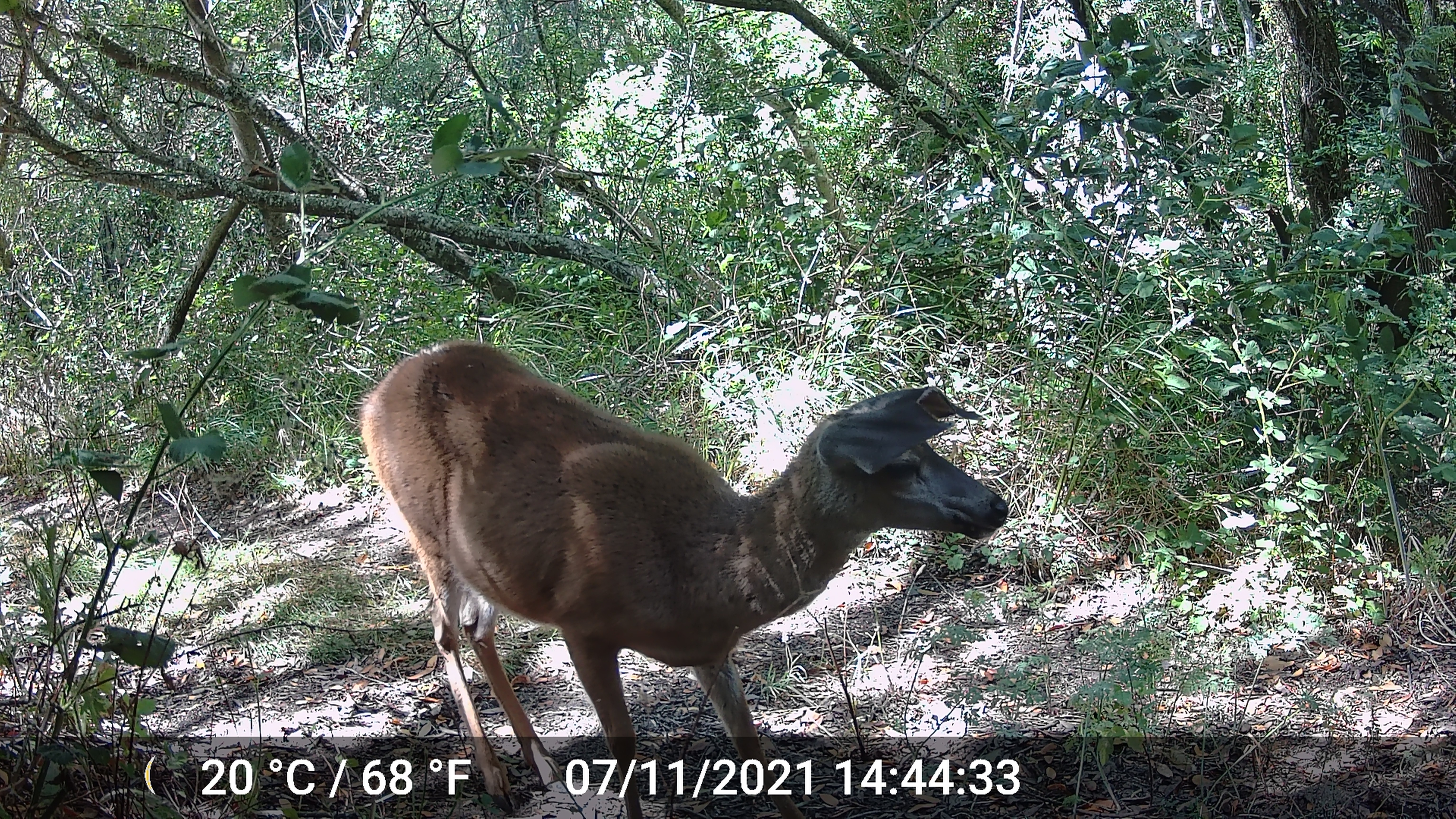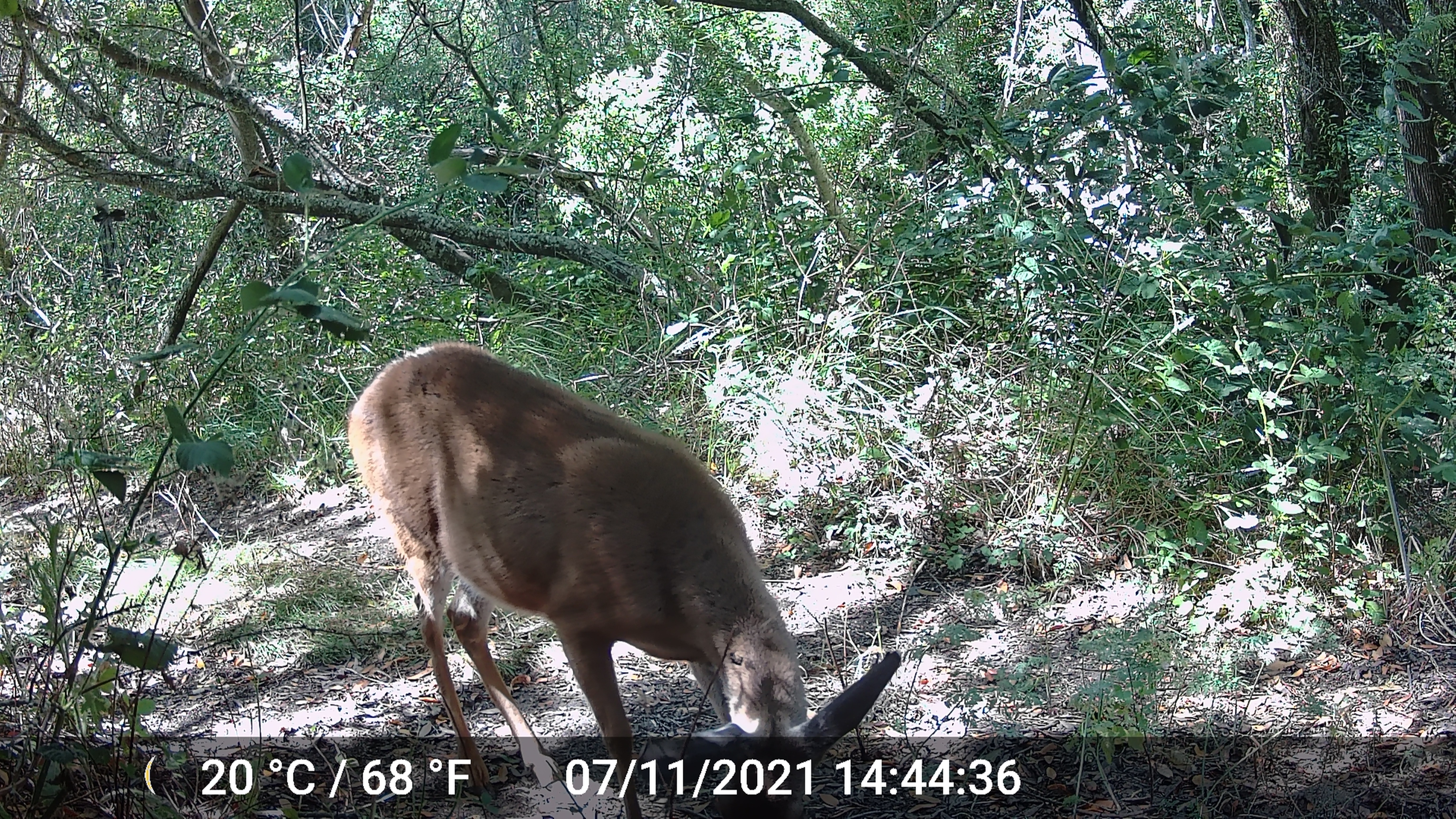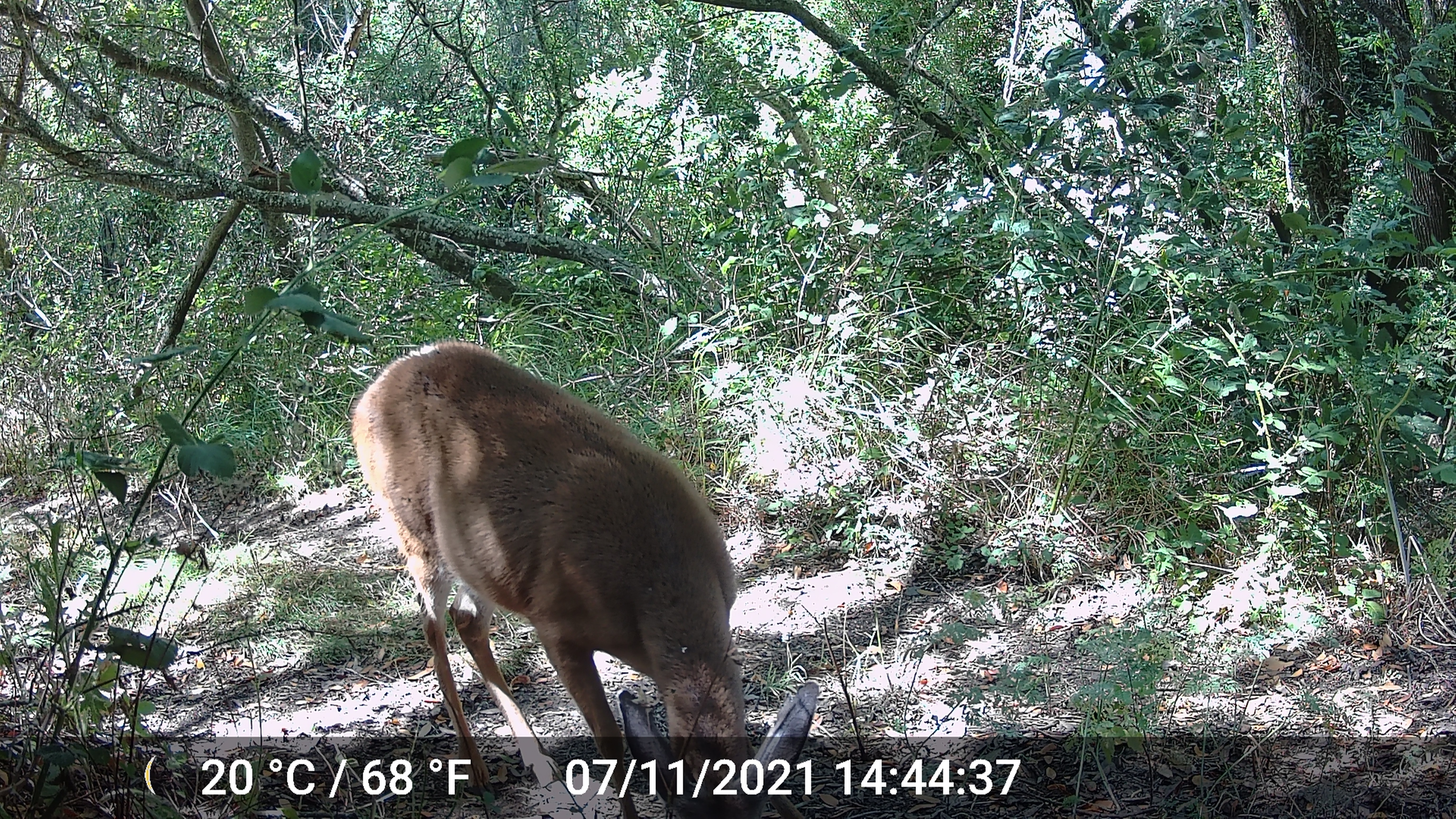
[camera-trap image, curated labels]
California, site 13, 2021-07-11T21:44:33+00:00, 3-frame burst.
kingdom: Animalia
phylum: Chordata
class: Mammalia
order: Artiodactyla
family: Cervidae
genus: Odocoileus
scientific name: Odocoileus hemionus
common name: mule deer